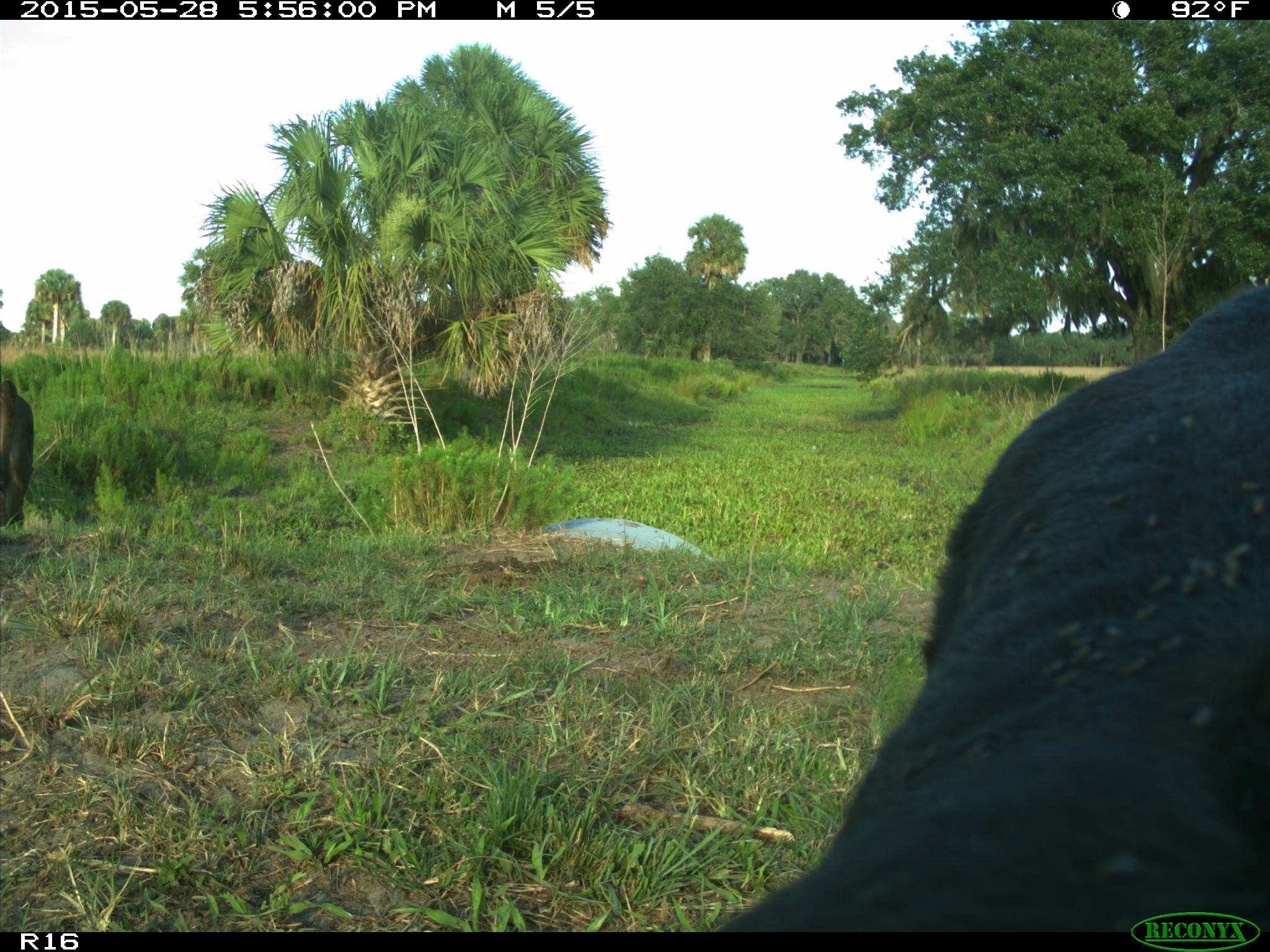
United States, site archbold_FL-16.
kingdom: Animalia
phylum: Chordata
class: Mammalia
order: Artiodactyla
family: Bovidae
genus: Bos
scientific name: Bos taurus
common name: domestic cow